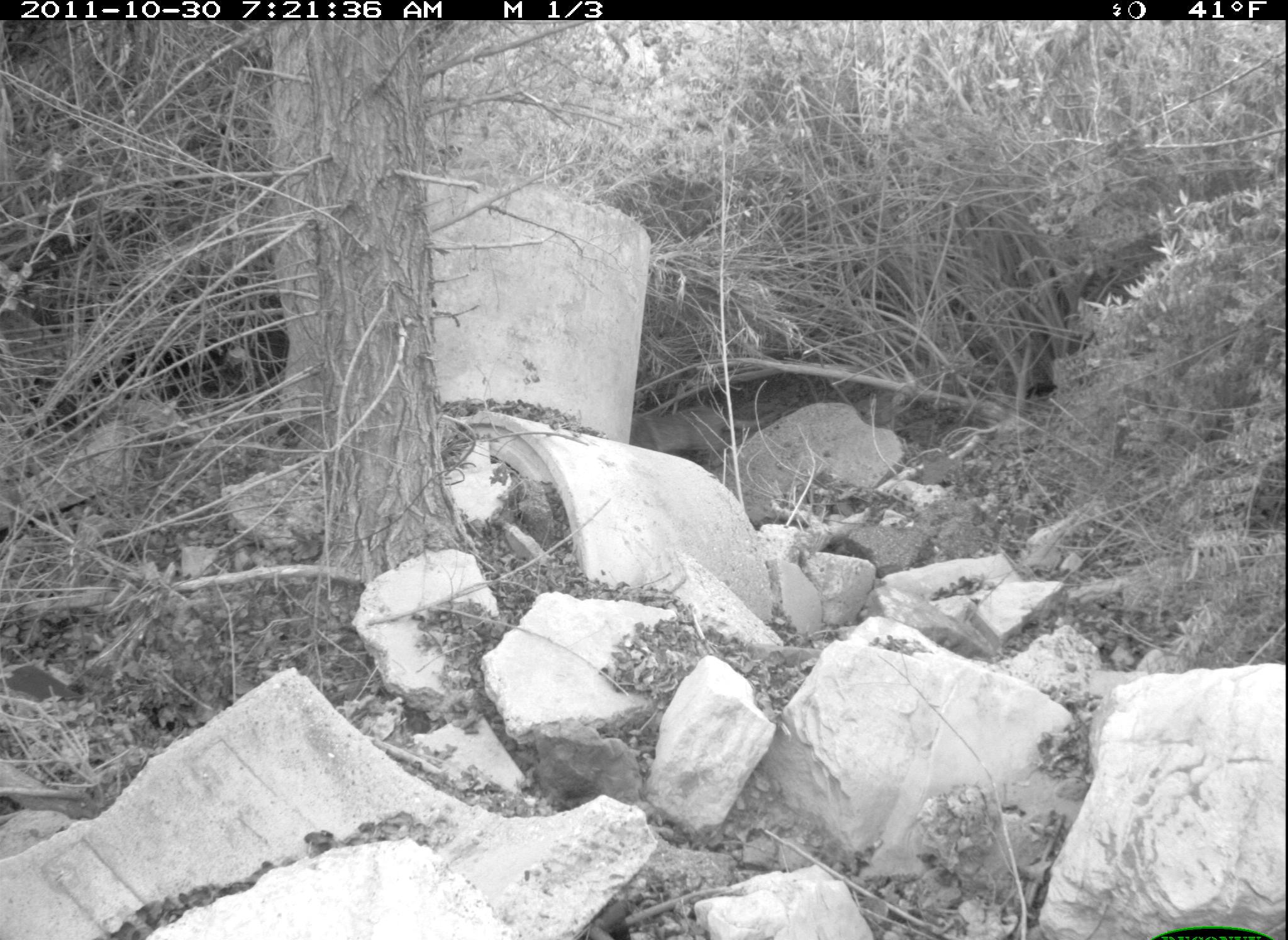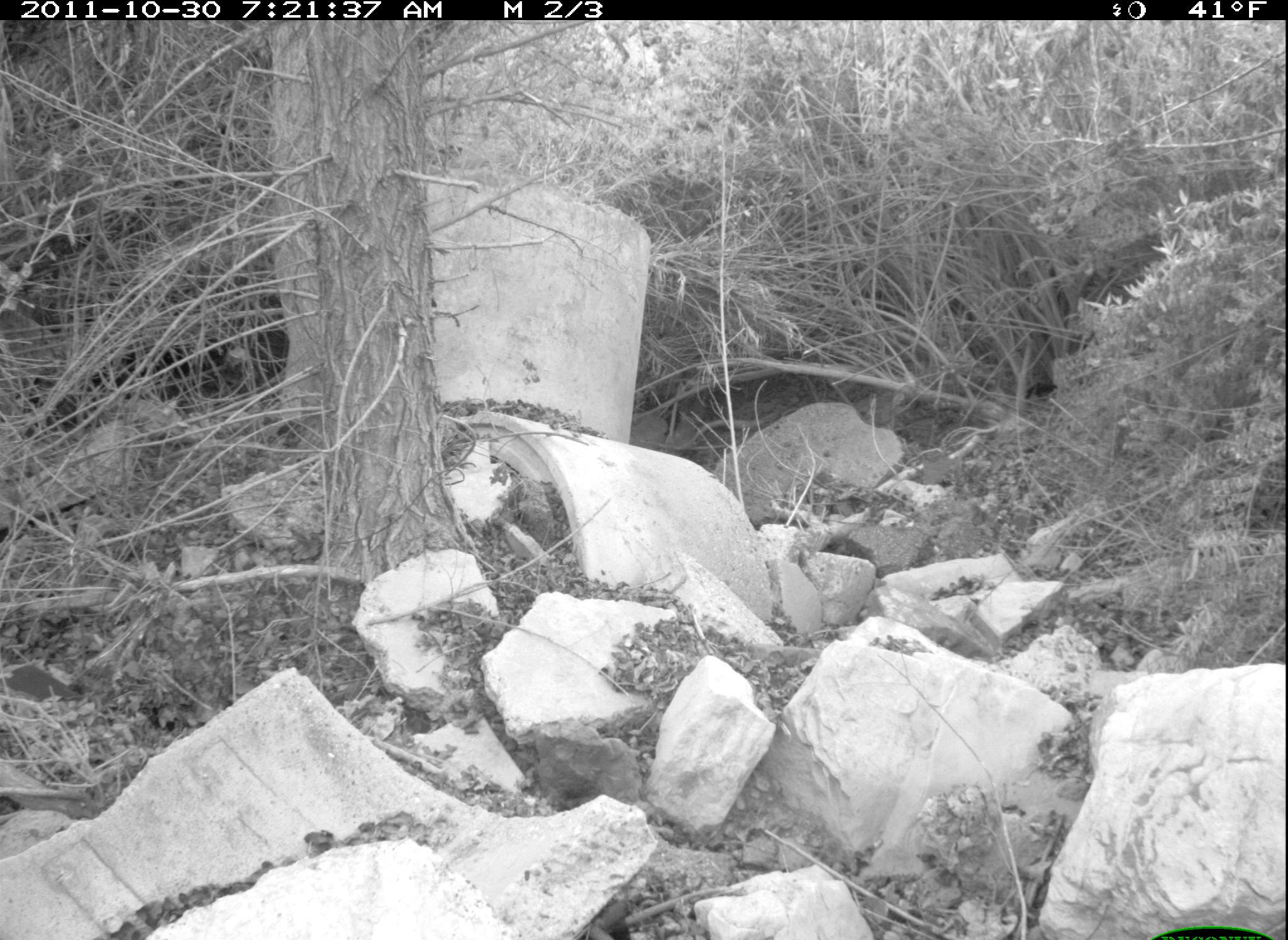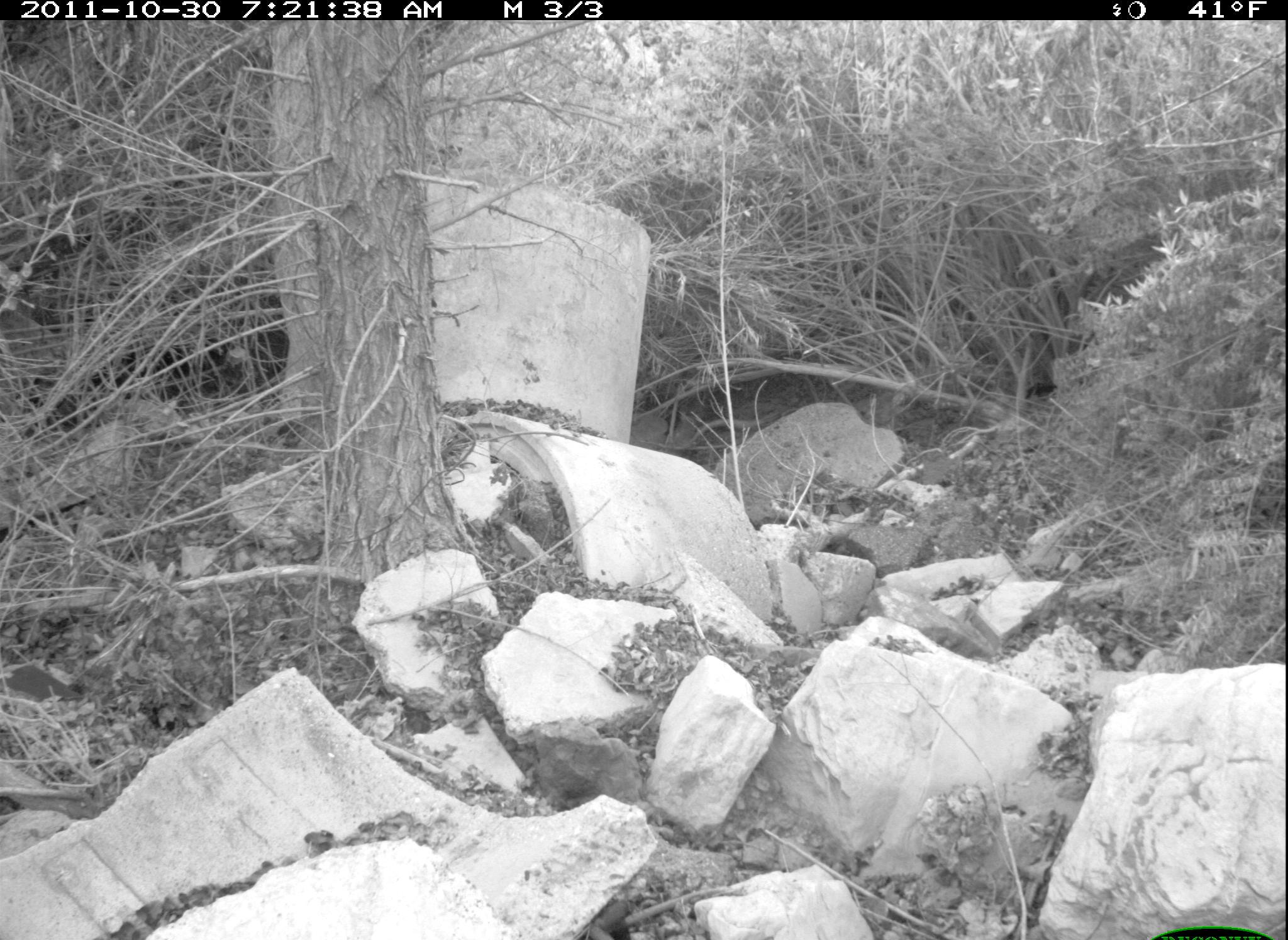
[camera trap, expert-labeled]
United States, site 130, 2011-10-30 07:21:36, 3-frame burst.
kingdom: Animalia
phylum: Chordata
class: Mammalia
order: Carnivora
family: Felidae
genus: Lynx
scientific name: Lynx rufus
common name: bobcat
Bobcat (Lynx rufus).